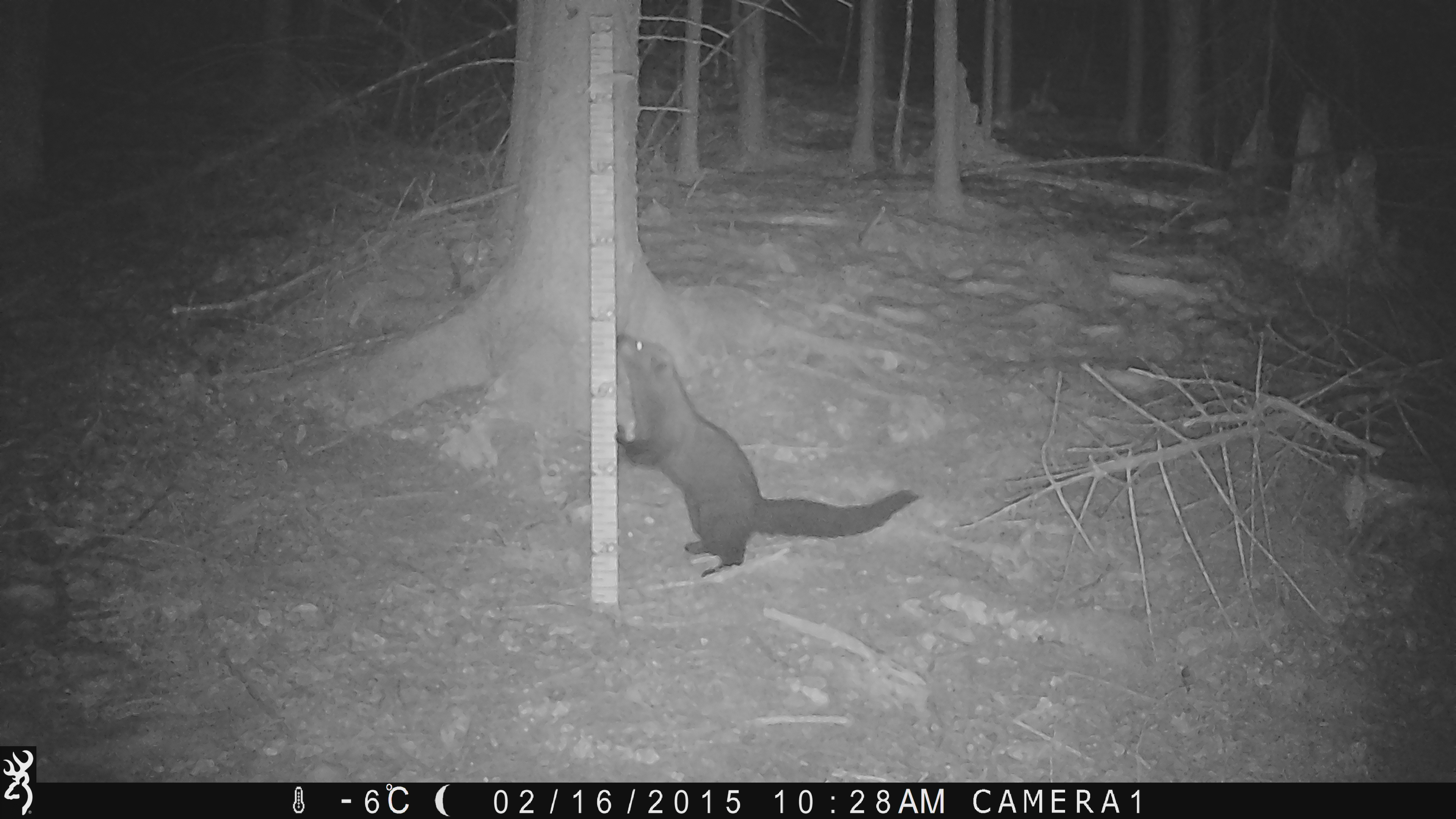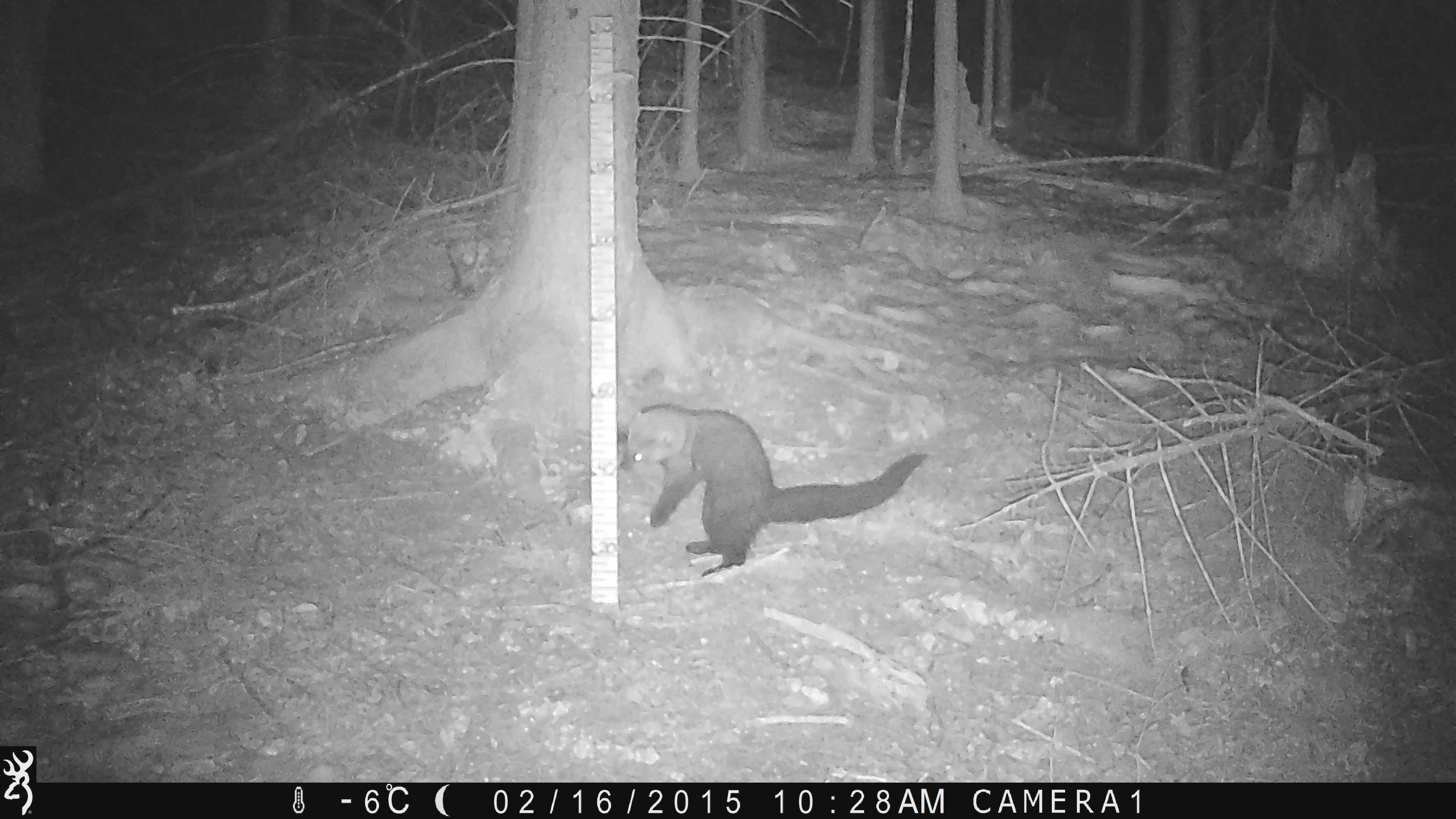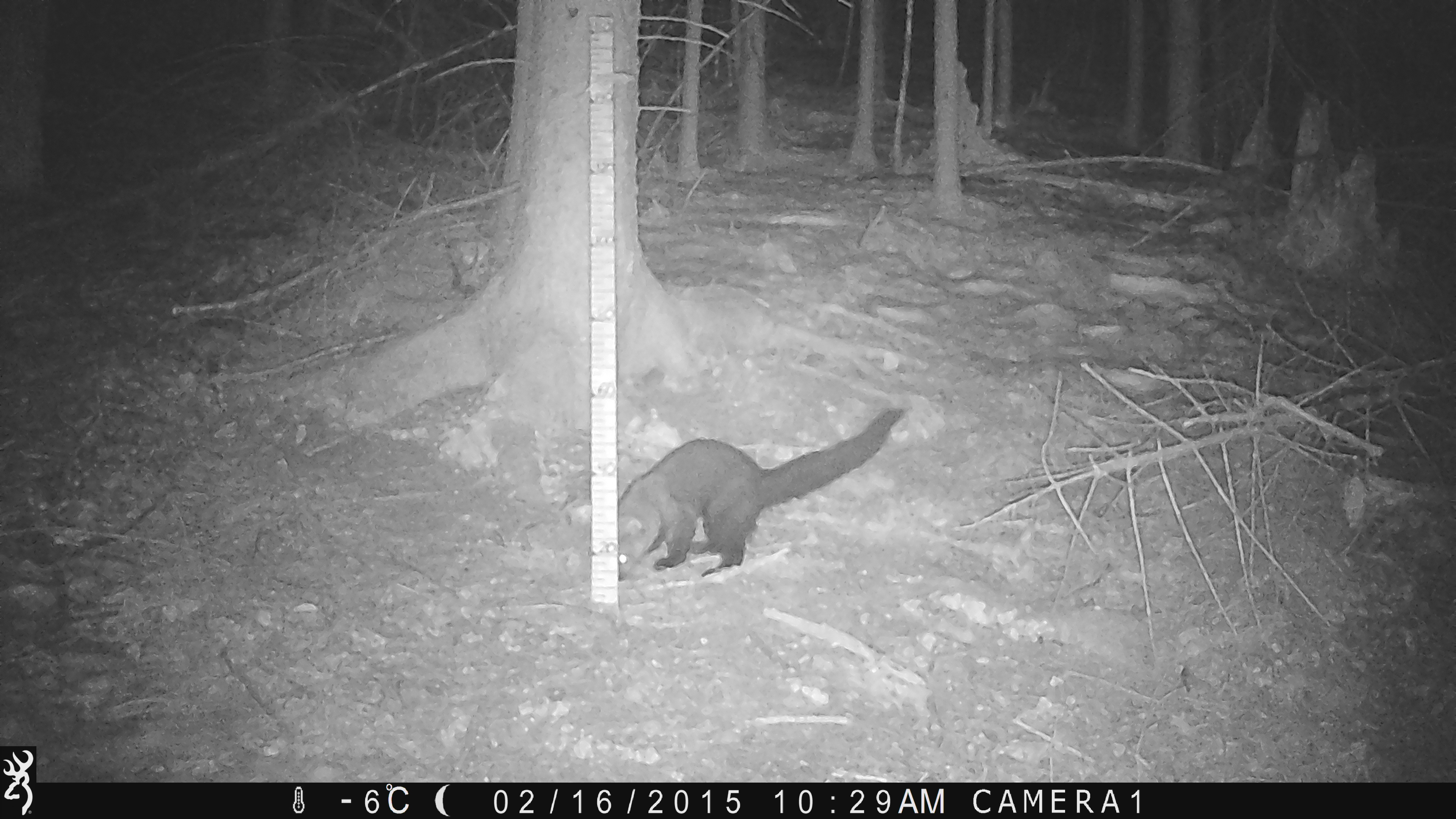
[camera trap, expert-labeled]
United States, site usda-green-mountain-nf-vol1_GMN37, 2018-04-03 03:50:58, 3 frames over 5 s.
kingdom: Animalia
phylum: Chordata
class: Mammalia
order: Carnivora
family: Mustelidae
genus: Pekania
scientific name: Pekania pennanti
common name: fisher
Fisher (Pekania pennanti).